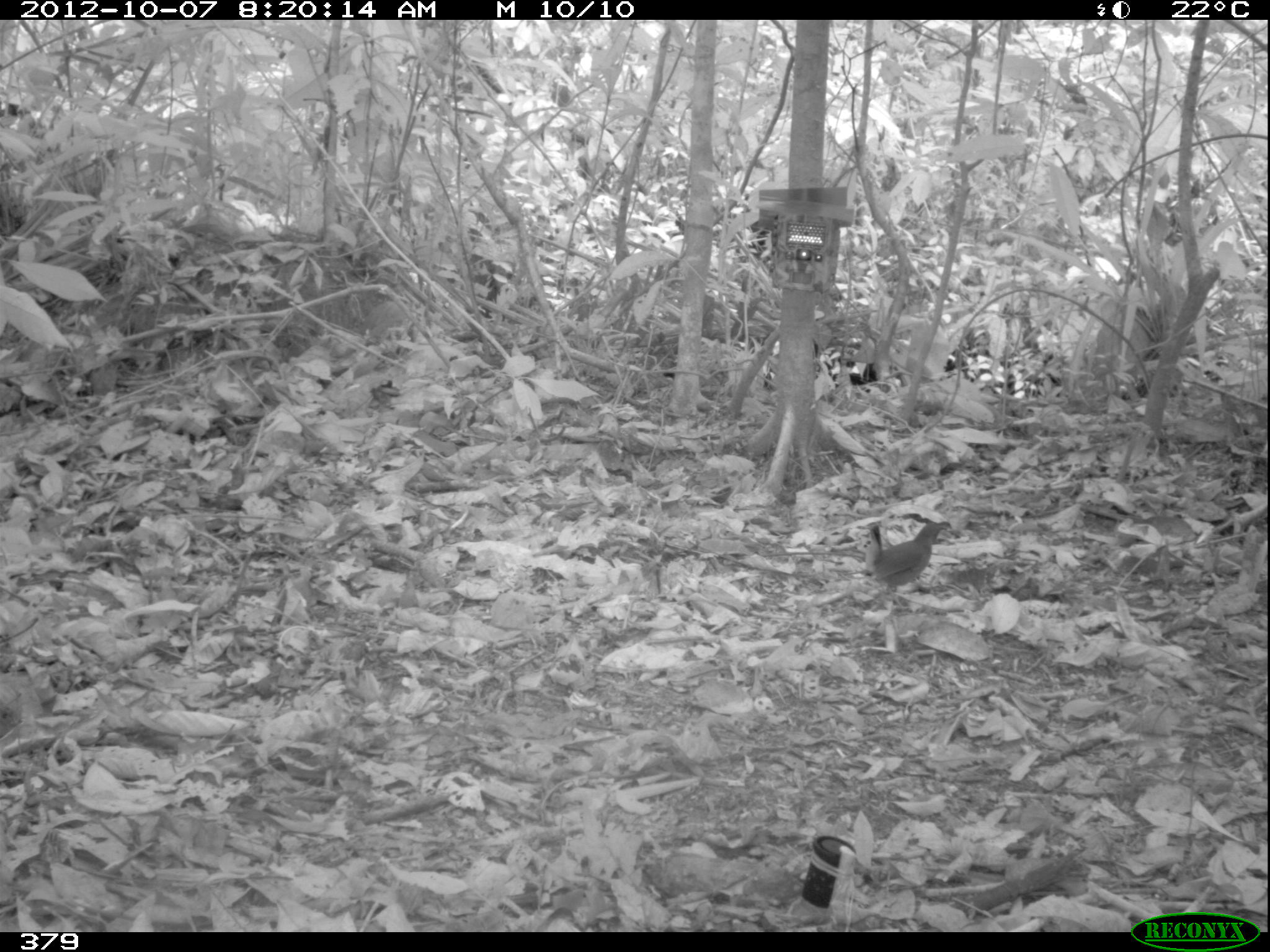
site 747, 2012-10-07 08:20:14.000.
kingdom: Animalia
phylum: Chordata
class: Aves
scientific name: Aves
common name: bird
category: unknown bird